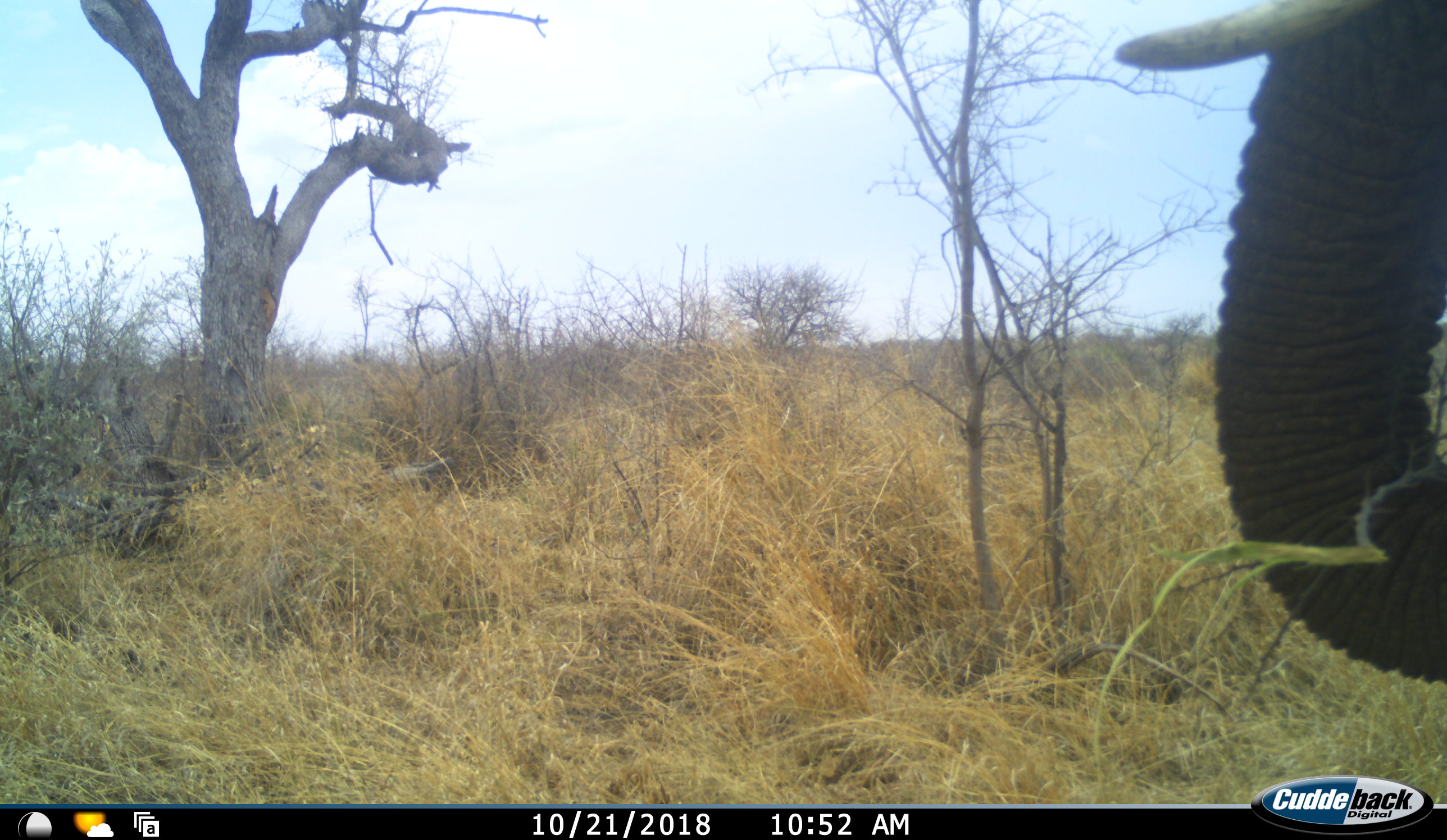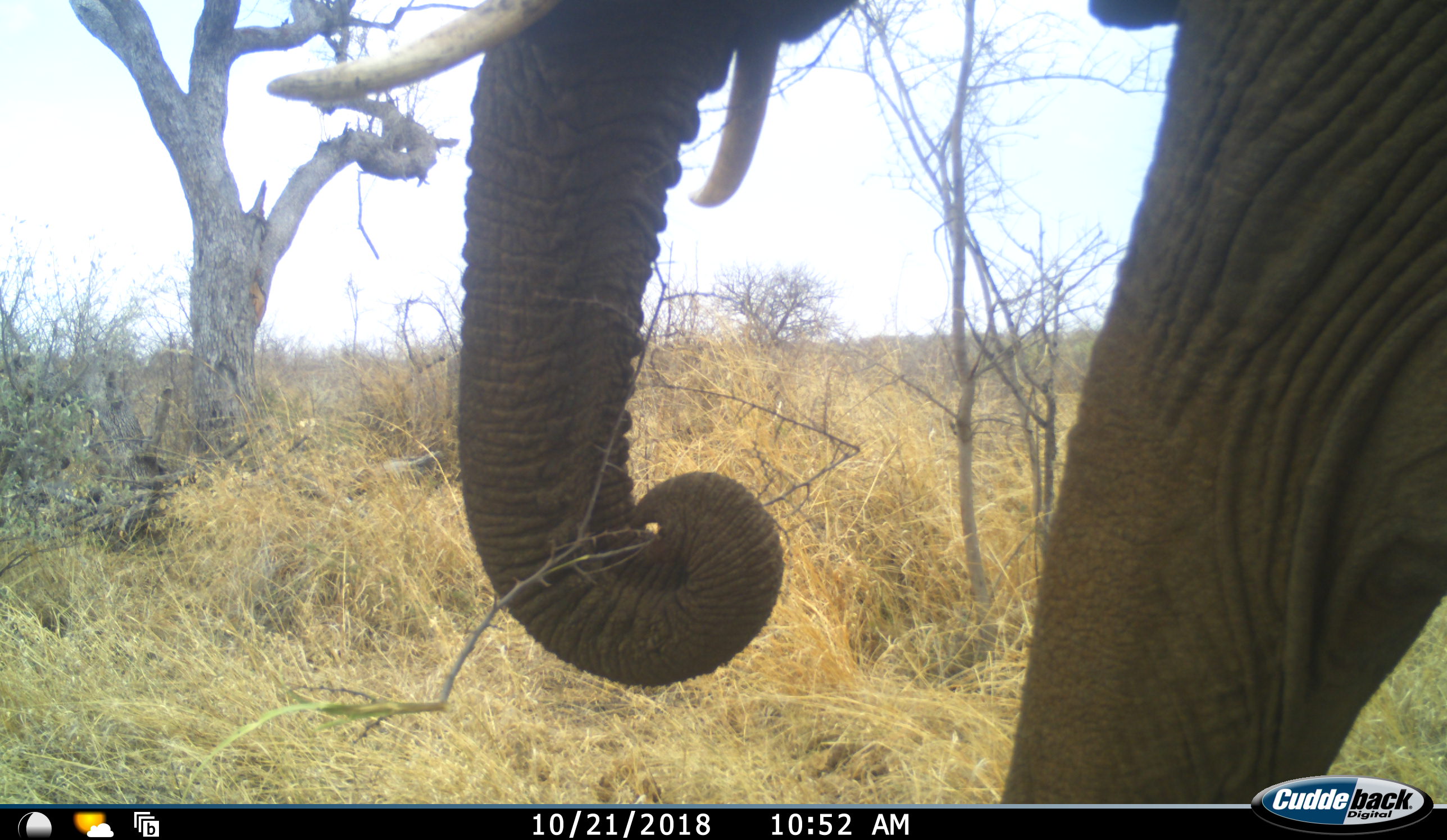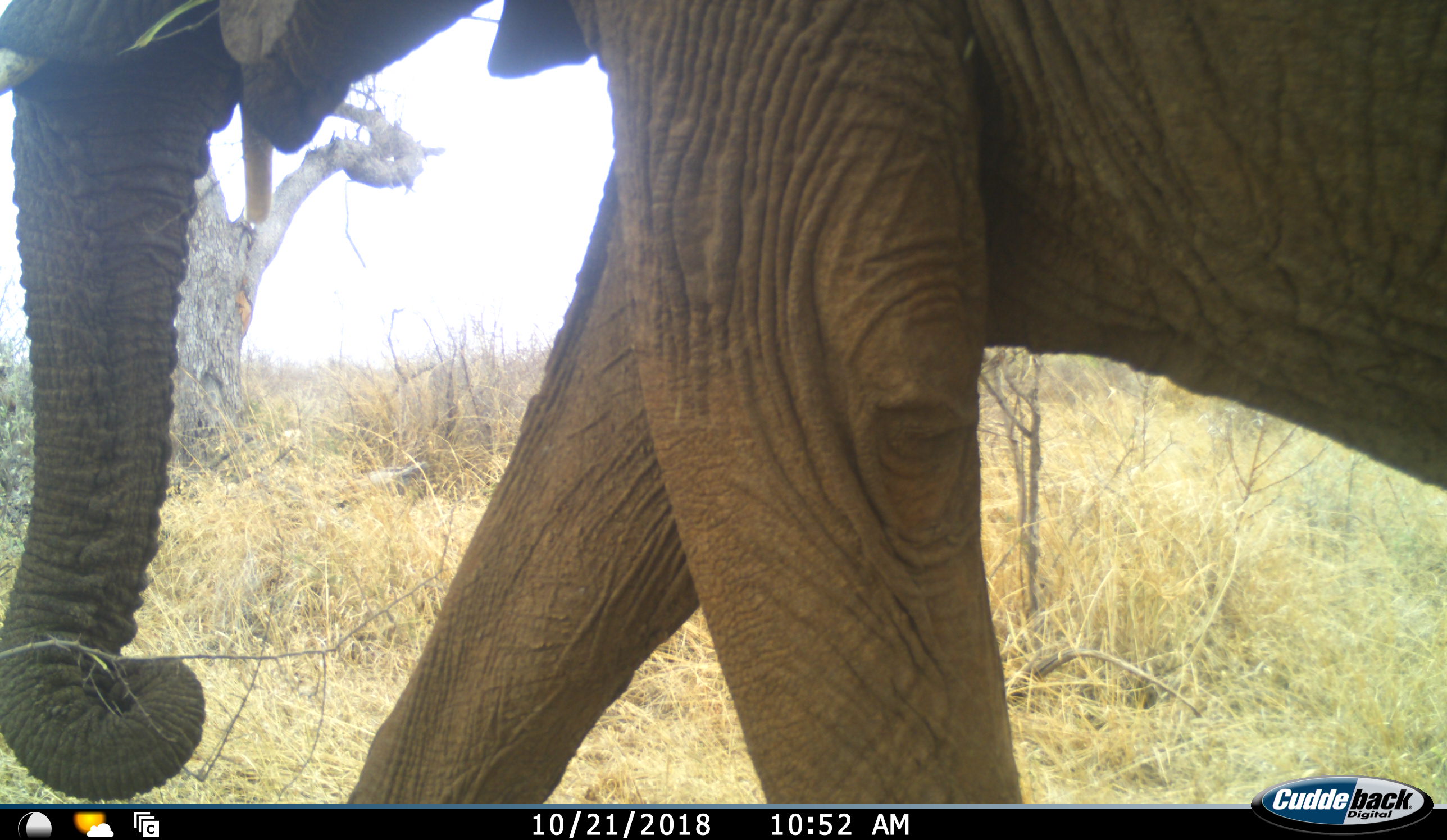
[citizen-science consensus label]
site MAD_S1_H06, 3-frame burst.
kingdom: Animalia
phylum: Chordata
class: Mammalia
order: Proboscidea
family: Elephantidae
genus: Loxodonta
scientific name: Loxodonta africana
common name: african bush elephant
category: elephant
Elephant (african bush elephant) (Loxodonta africana), count 1. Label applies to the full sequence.